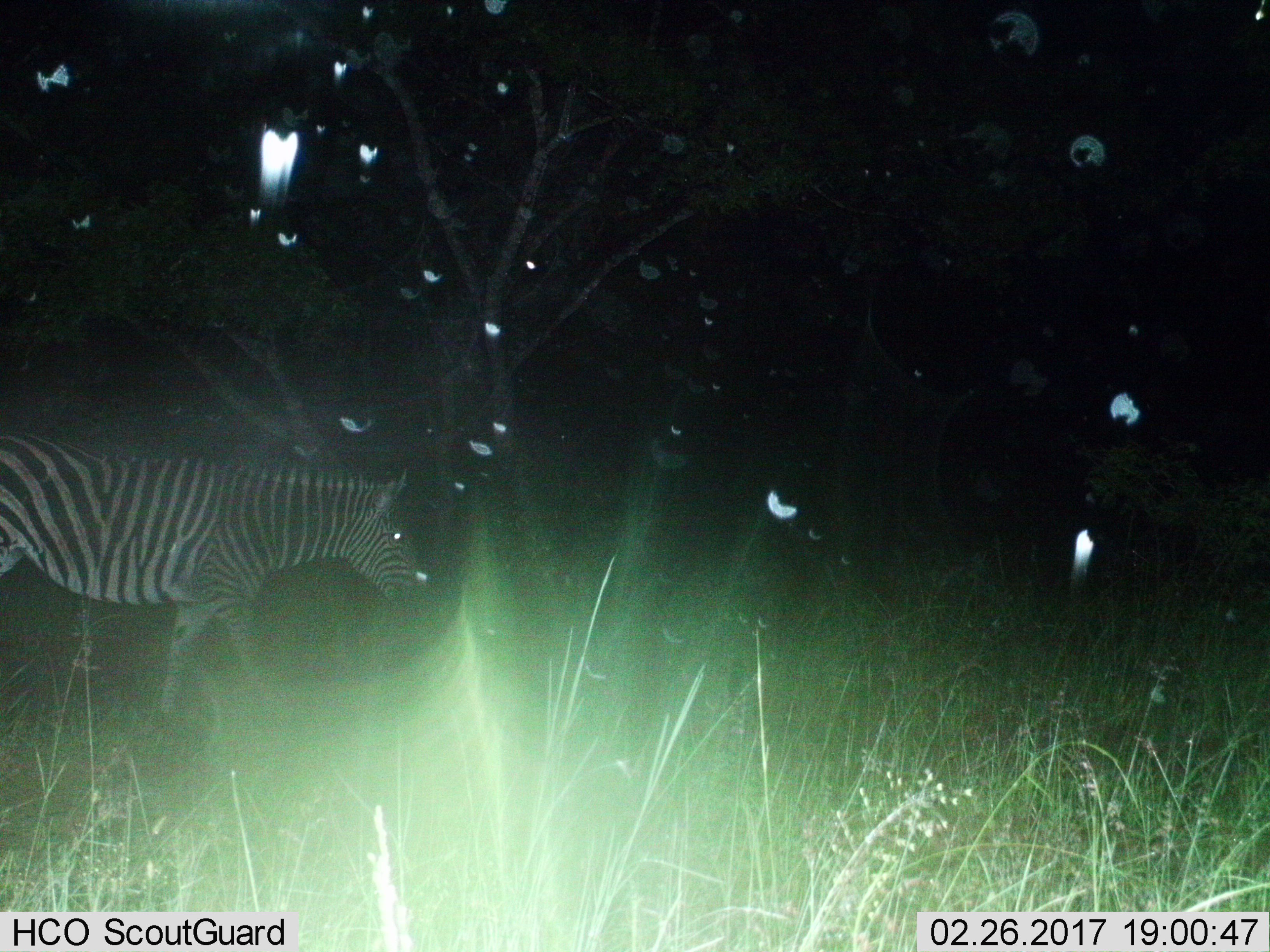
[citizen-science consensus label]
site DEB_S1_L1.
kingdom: Animalia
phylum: Chordata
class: Mammalia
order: Perissodactyla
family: Equidae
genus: Equus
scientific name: Equus quagga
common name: plains zebra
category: zebraplains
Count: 1.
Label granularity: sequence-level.